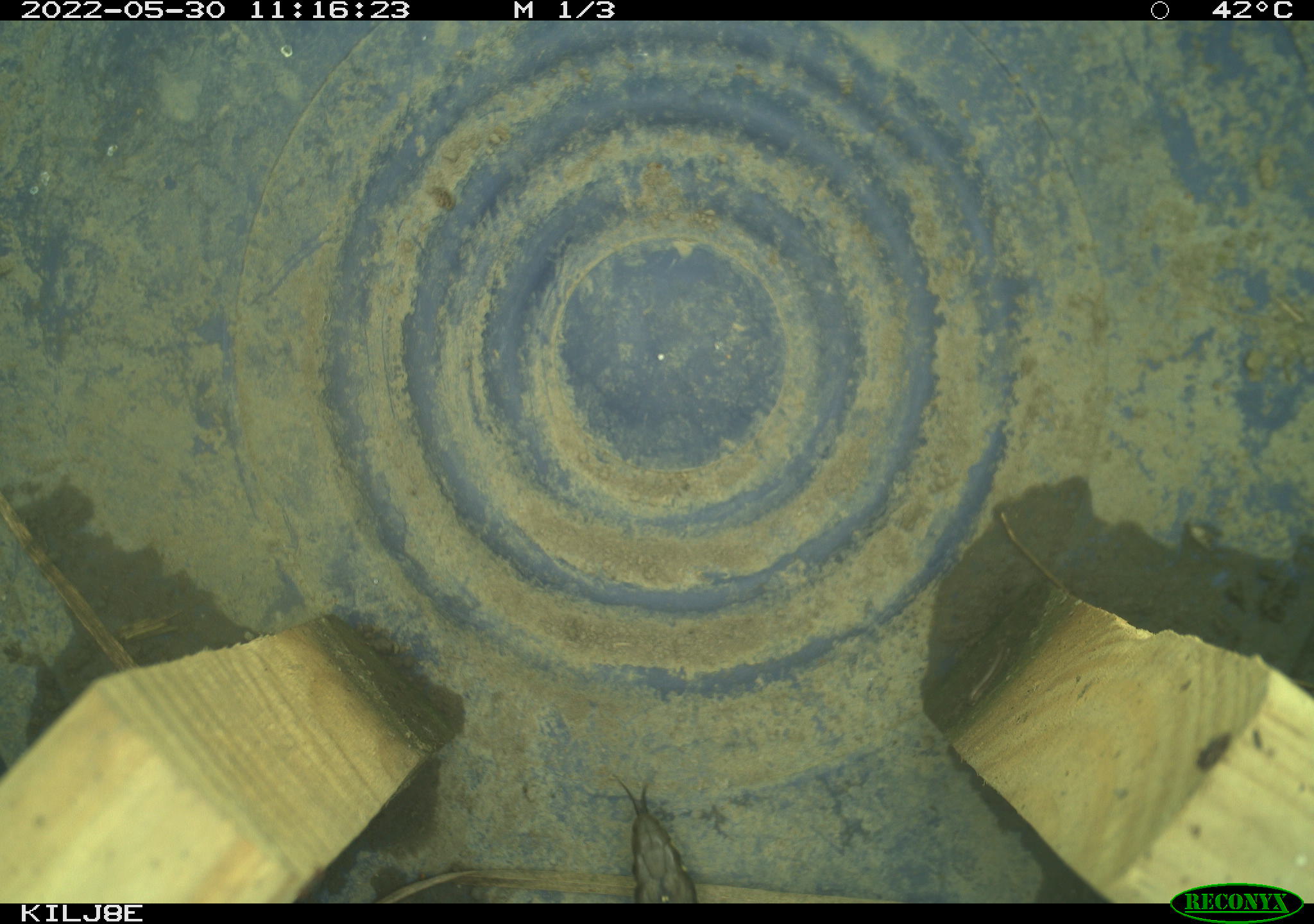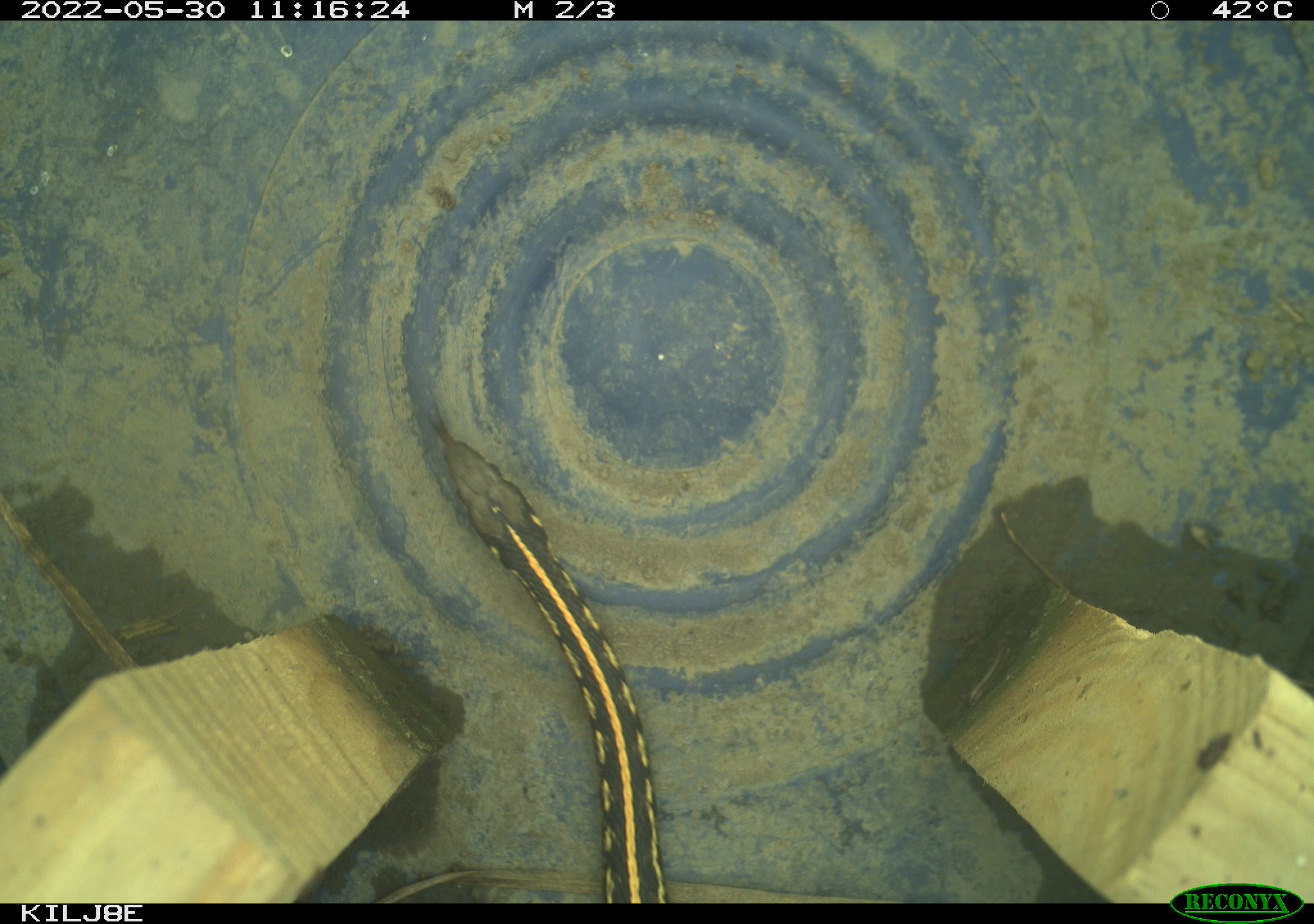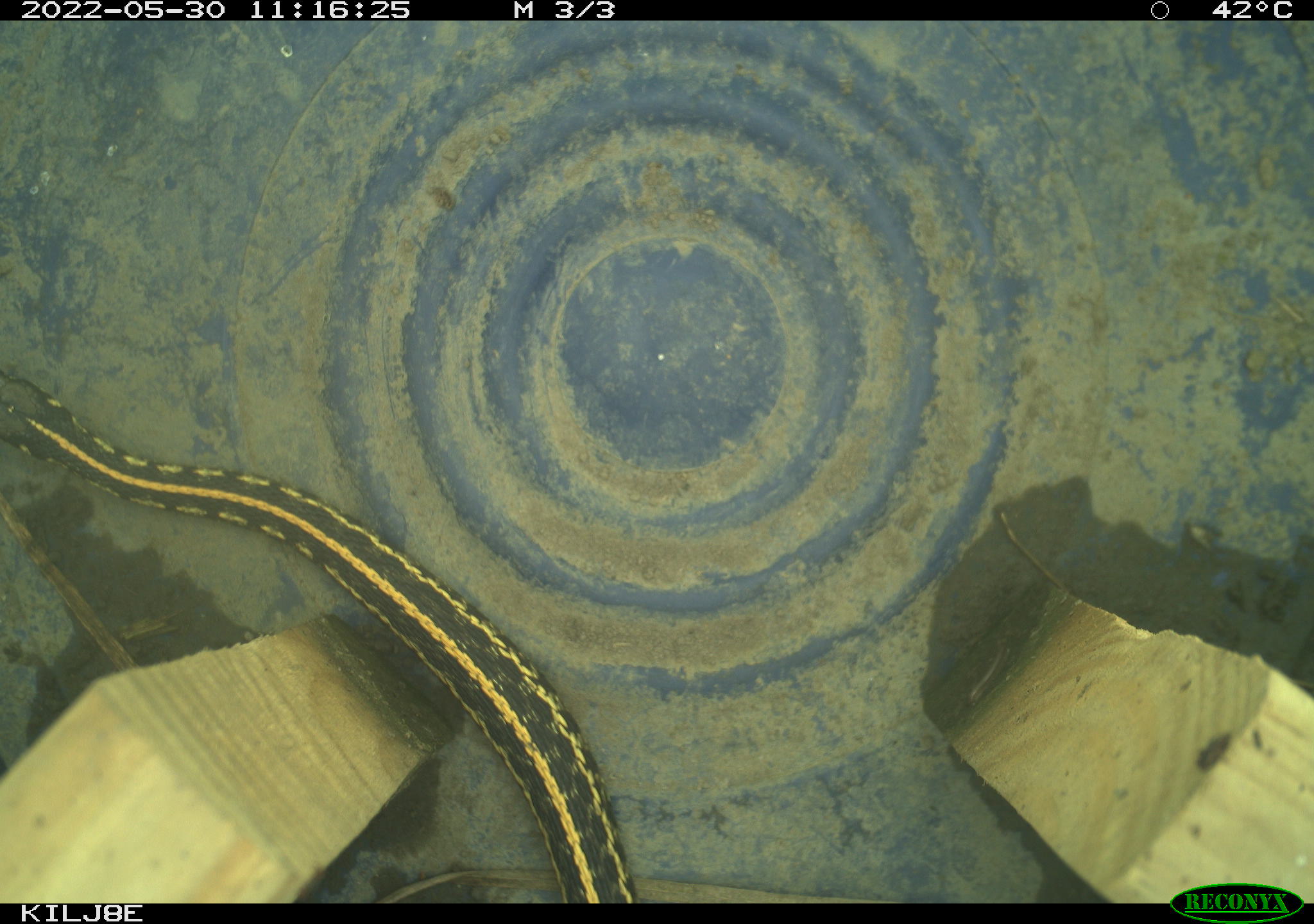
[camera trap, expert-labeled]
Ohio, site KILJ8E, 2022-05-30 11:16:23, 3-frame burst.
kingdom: Animalia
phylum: Chordata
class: Reptilia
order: Squamata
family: Colubridae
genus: Thamnophis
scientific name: Thamnophis radix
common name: plains gartersnake